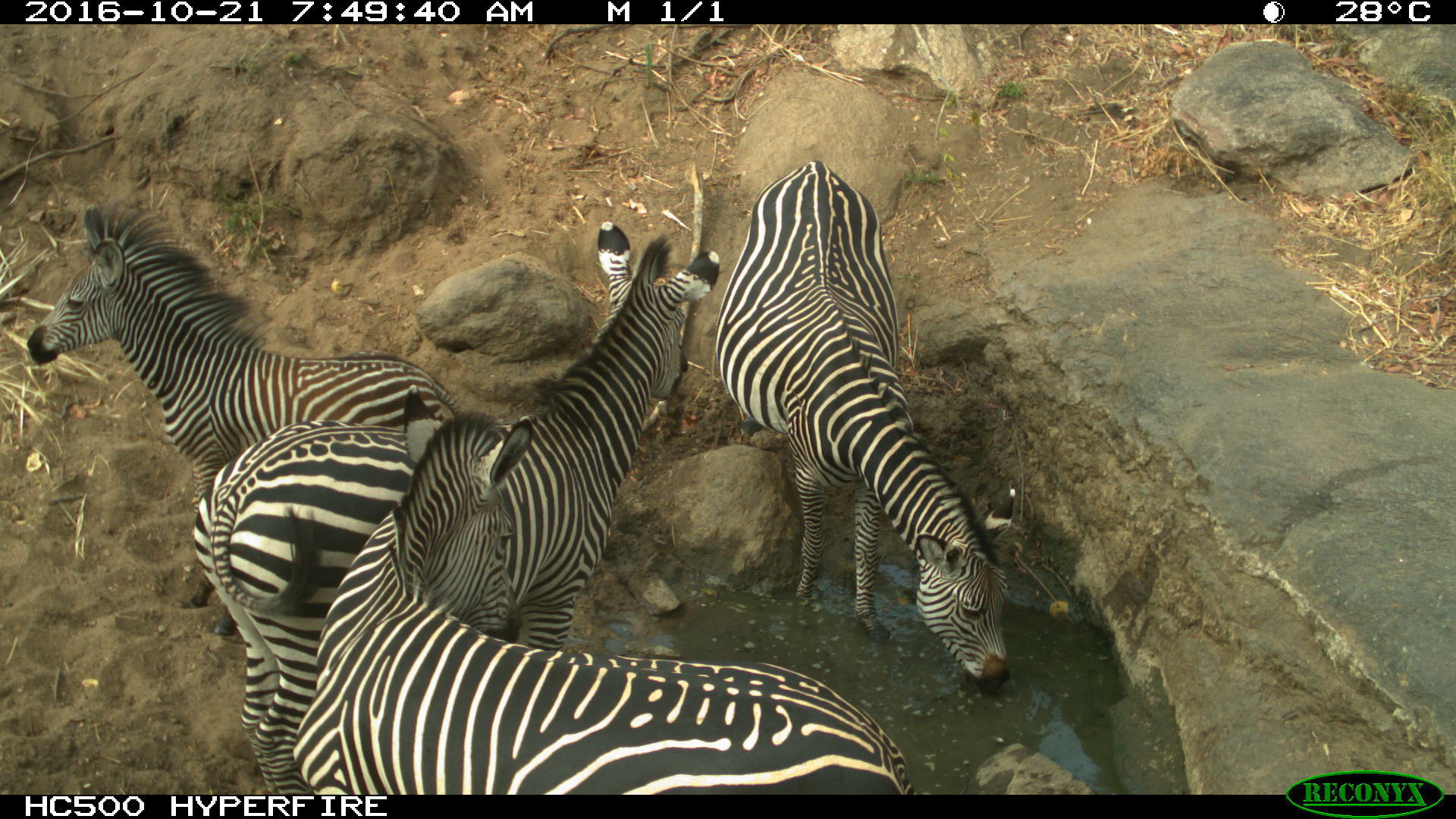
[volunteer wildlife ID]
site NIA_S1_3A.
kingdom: Animalia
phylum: Chordata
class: Mammalia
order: Perissodactyla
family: Equidae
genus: Equus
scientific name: Equus quagga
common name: plains zebra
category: zebraplains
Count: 4.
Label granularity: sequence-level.